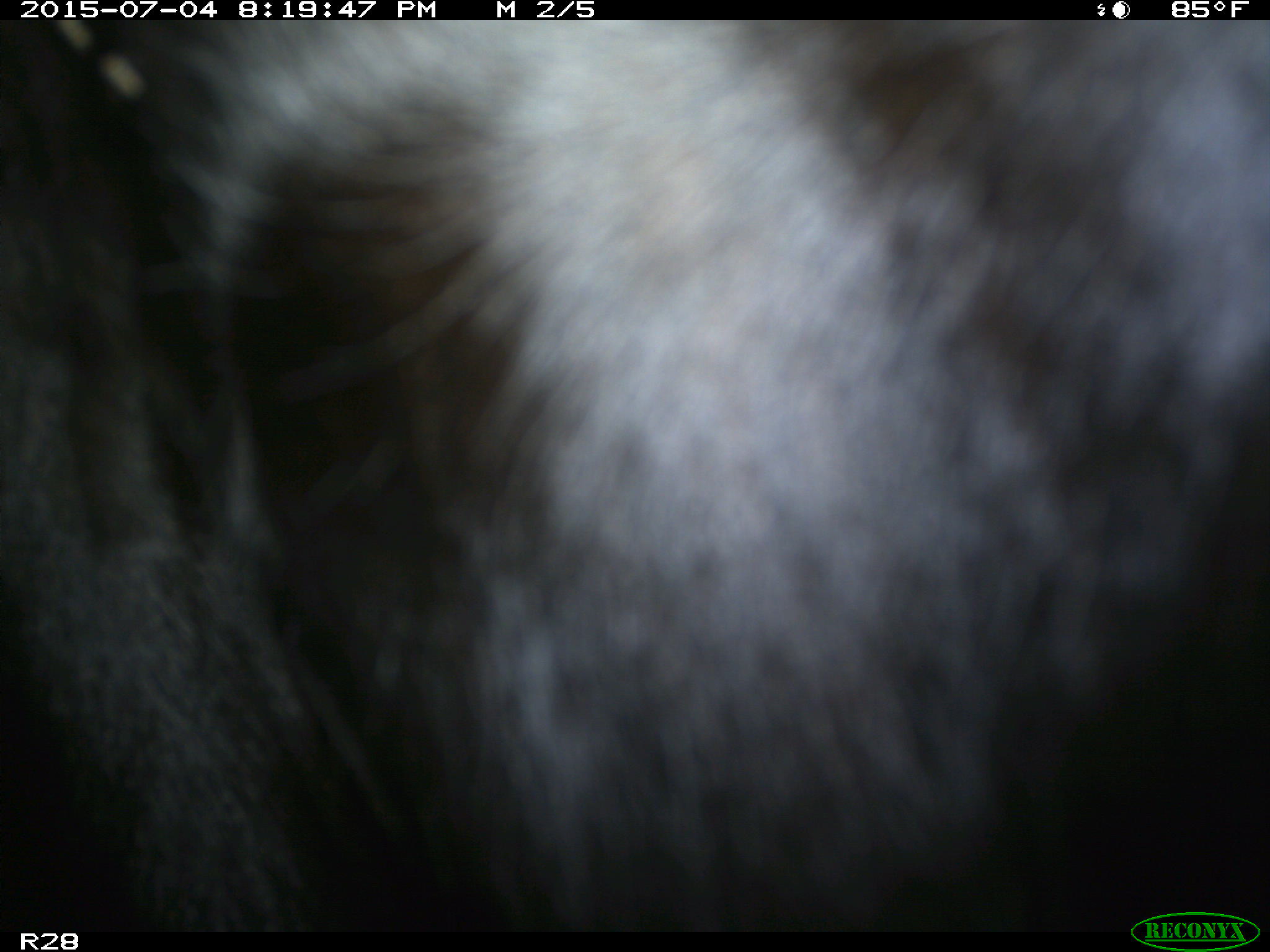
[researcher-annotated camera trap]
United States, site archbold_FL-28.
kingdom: Animalia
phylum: Chordata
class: Mammalia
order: Artiodactyla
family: Bovidae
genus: Bos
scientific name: Bos taurus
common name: domestic cow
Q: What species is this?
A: Bos taurus (domestic cow).